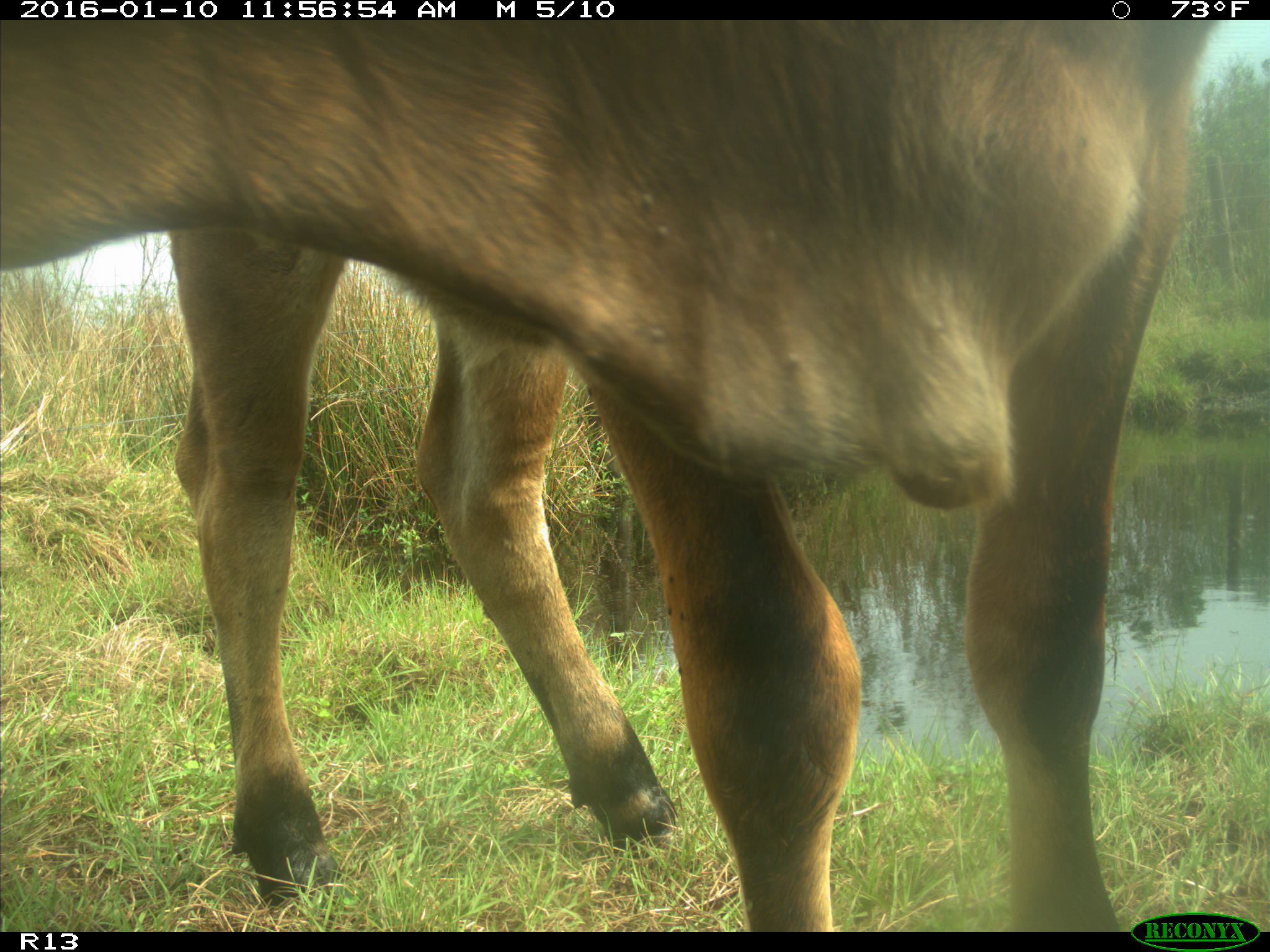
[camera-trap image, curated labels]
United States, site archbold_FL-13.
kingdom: Animalia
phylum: Chordata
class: Mammalia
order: Artiodactyla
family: Bovidae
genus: Bos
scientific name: Bos taurus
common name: domestic cow